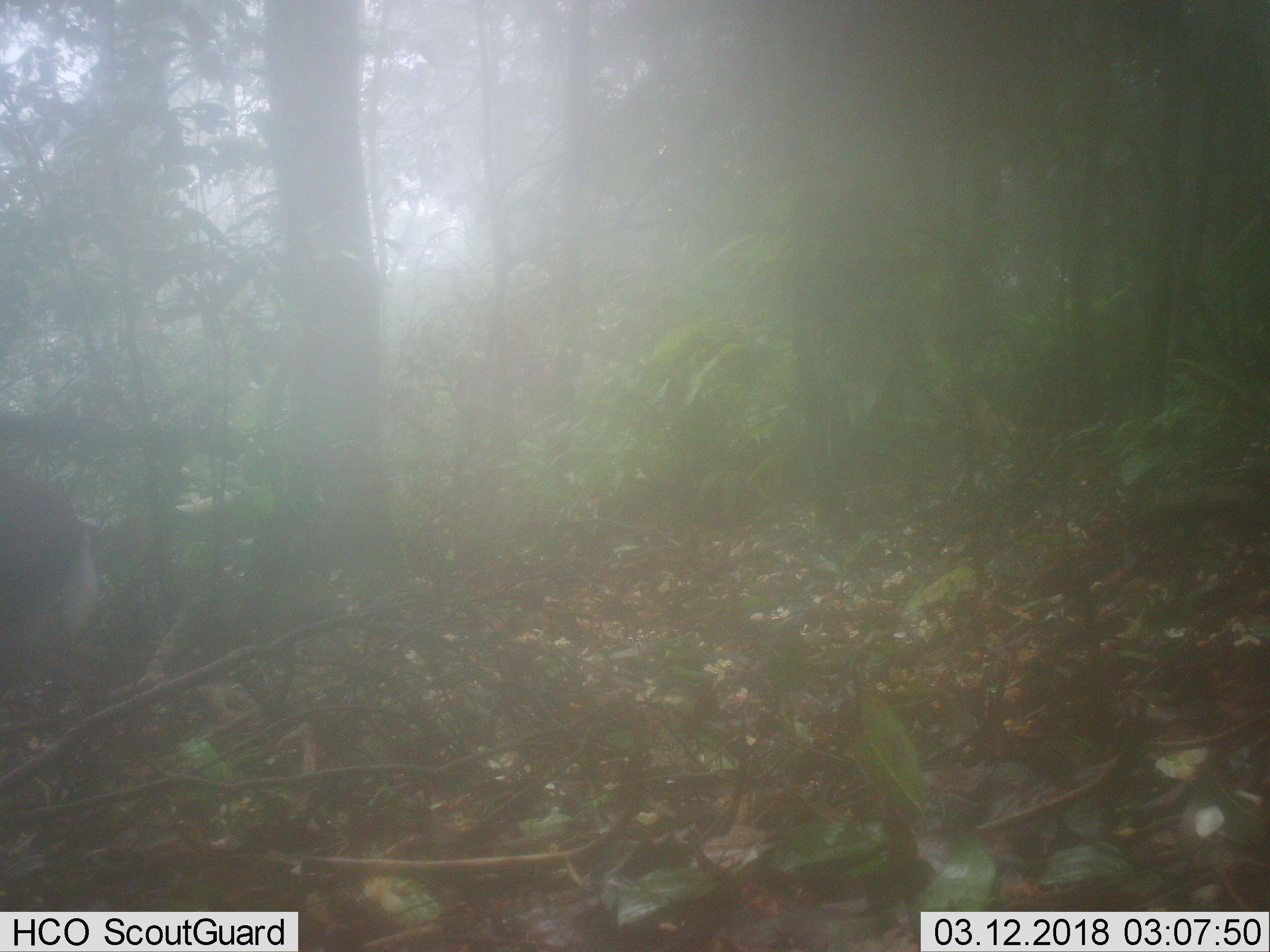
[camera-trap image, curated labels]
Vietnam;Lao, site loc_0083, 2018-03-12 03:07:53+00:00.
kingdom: Animalia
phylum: Chordata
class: Mammalia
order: Artiodactyla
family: Cervidae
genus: Muntiacus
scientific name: Muntiacus rooseveltorum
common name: roosevelt's muntjac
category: roosevelts muntjac group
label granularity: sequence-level